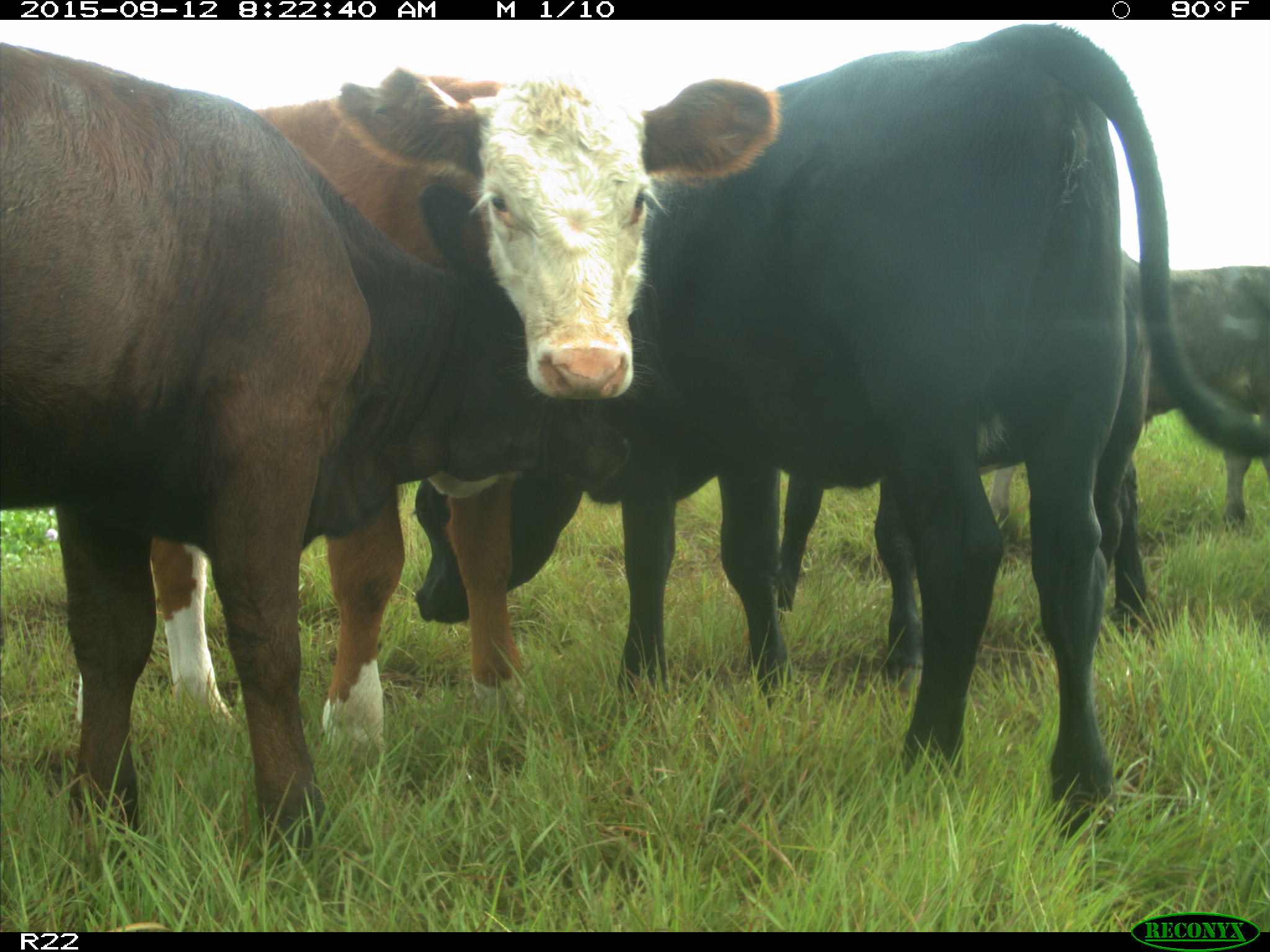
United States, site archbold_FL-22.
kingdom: Animalia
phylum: Chordata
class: Mammalia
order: Artiodactyla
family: Bovidae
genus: Bos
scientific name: Bos taurus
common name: domestic cow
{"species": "Bos taurus (domestic cow)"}